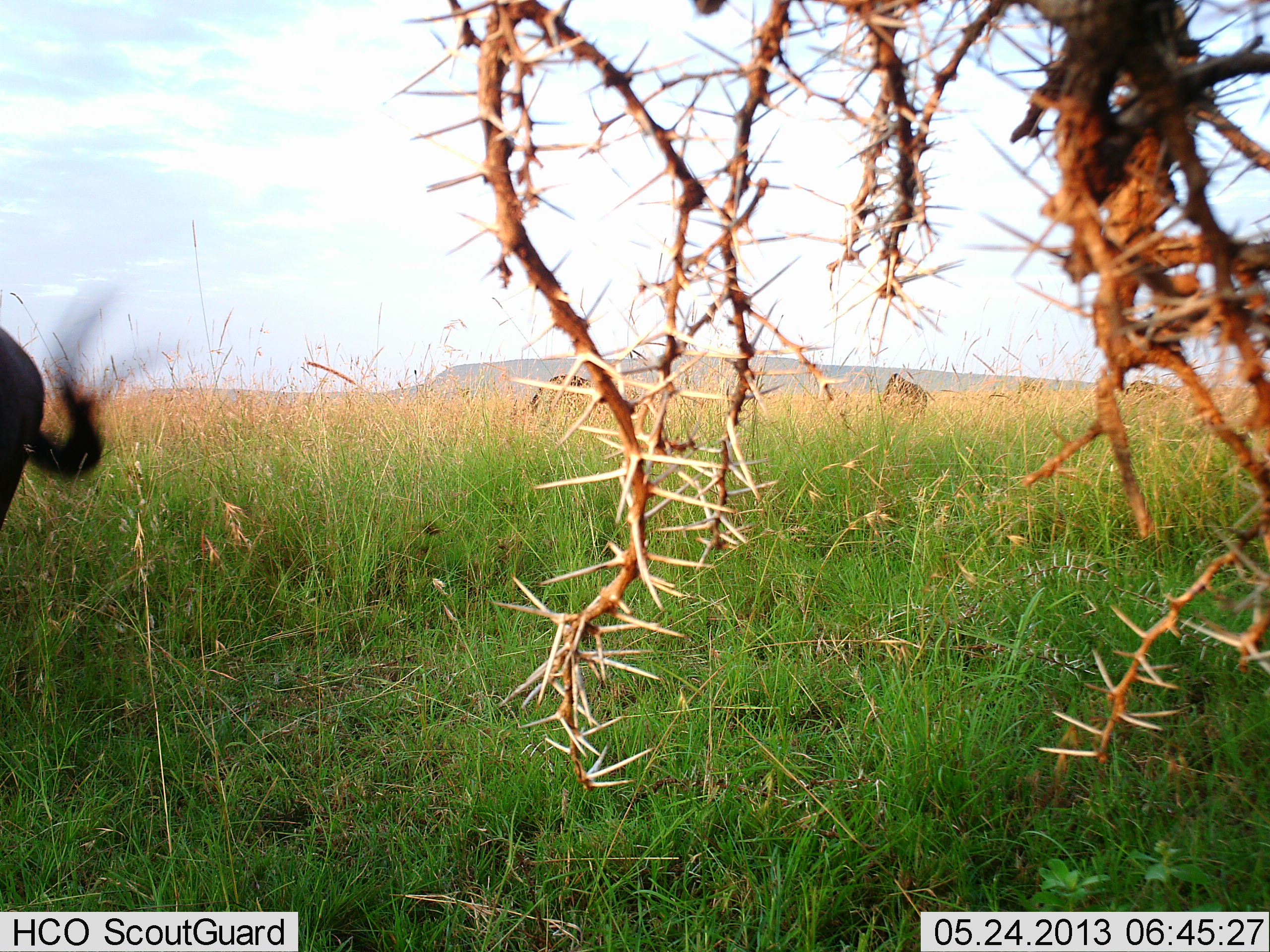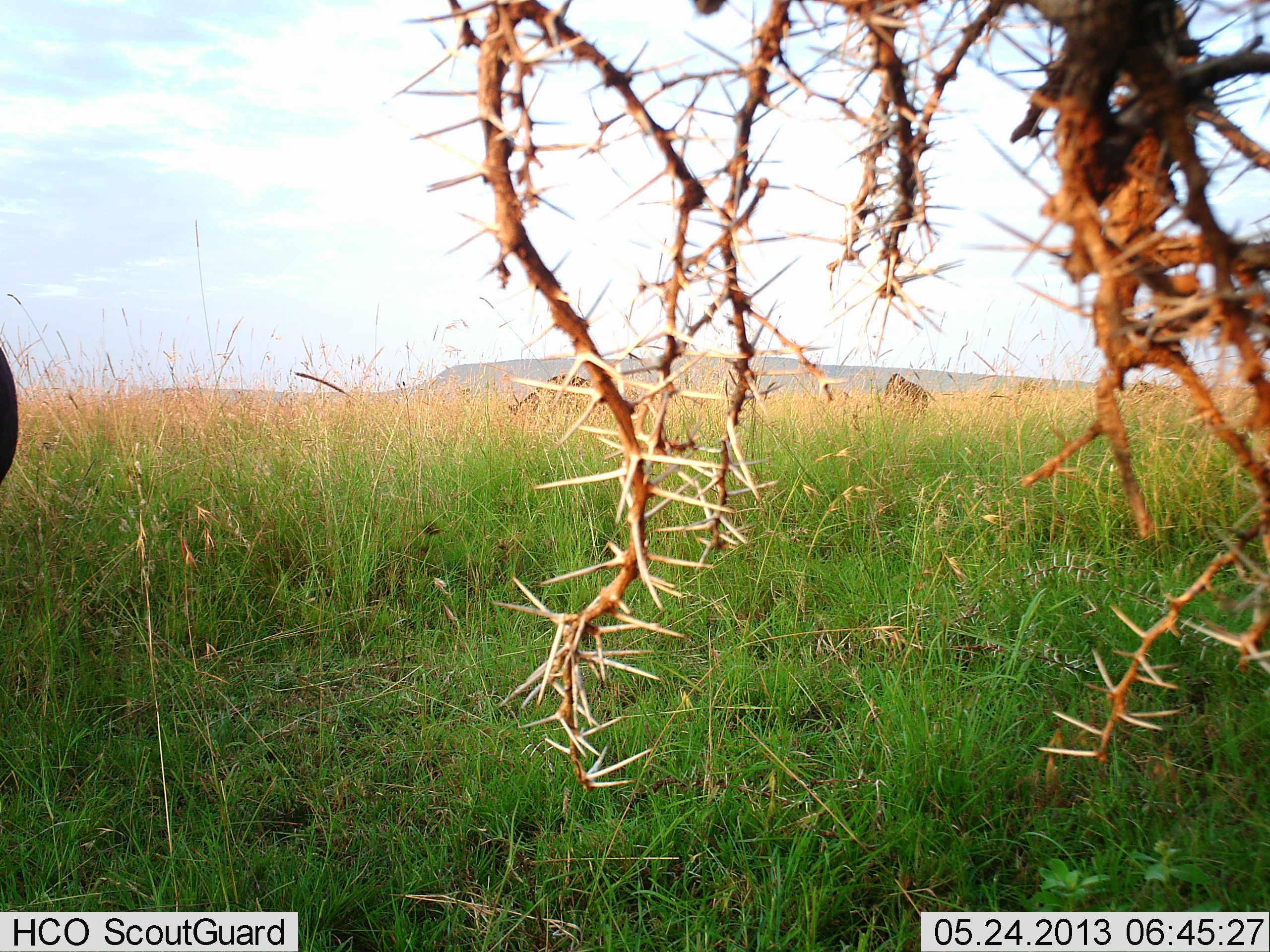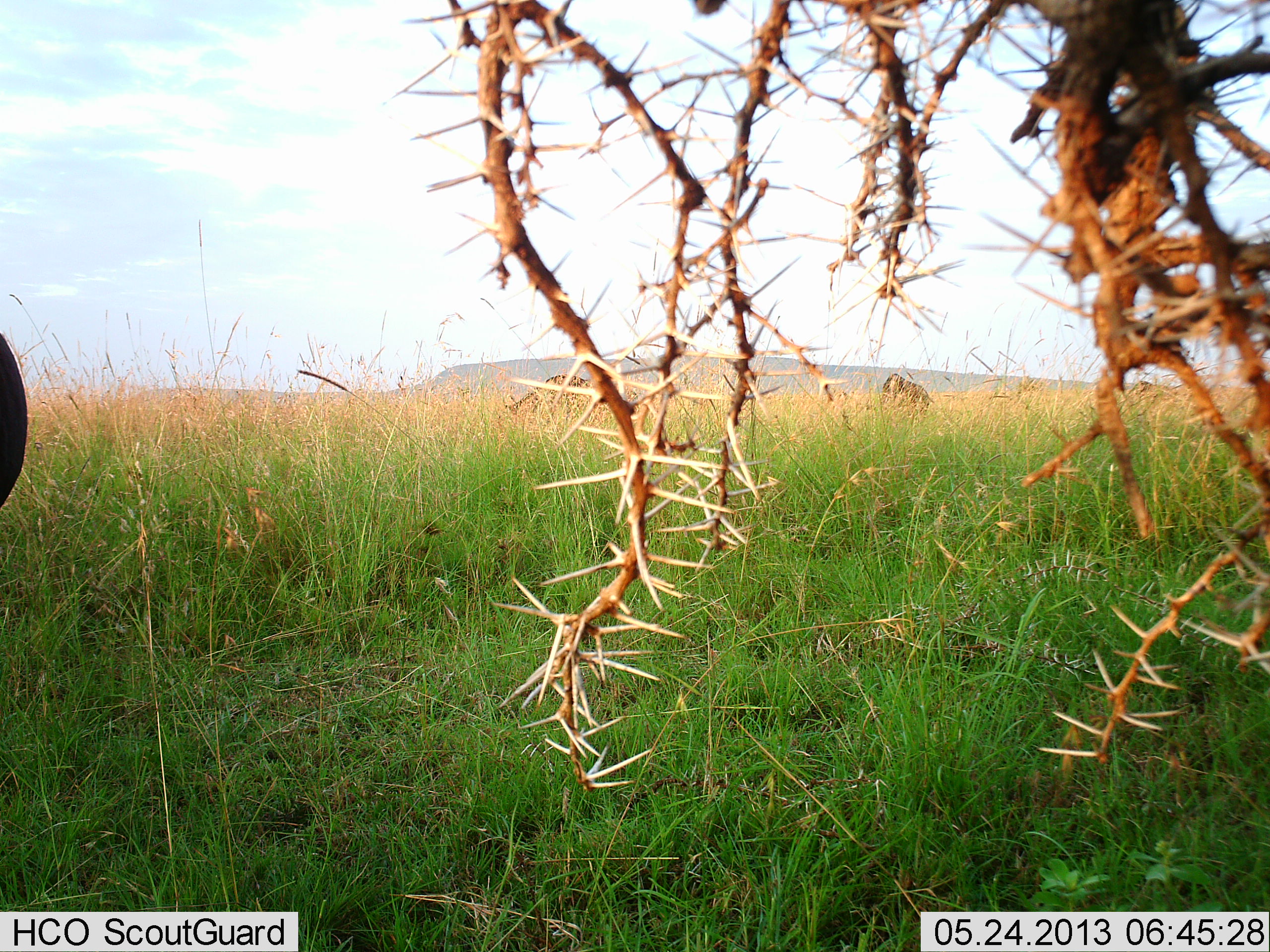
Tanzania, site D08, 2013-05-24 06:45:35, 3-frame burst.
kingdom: Animalia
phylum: Chordata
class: Mammalia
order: Artiodactyla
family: Bovidae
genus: Connochaetes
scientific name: Connochaetes taurinus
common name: blue wildebeest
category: wildebeest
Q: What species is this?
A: Wildebeest (blue wildebeest) (Connochaetes taurinus).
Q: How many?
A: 3.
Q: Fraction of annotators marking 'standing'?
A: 67%.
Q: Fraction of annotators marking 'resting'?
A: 0%.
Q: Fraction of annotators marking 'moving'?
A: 0%.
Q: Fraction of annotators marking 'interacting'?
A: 0%.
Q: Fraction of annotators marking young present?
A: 0%.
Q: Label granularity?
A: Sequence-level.